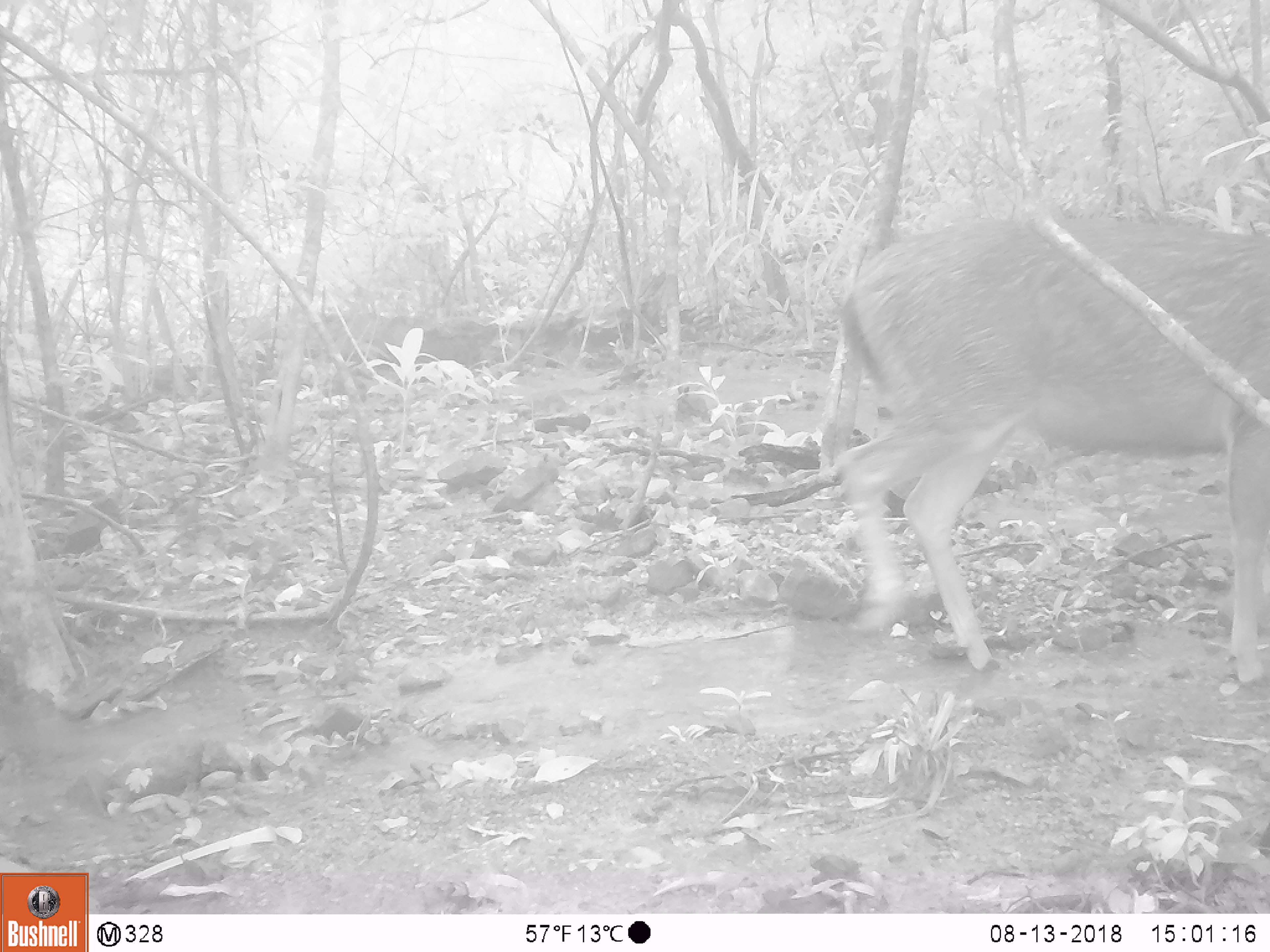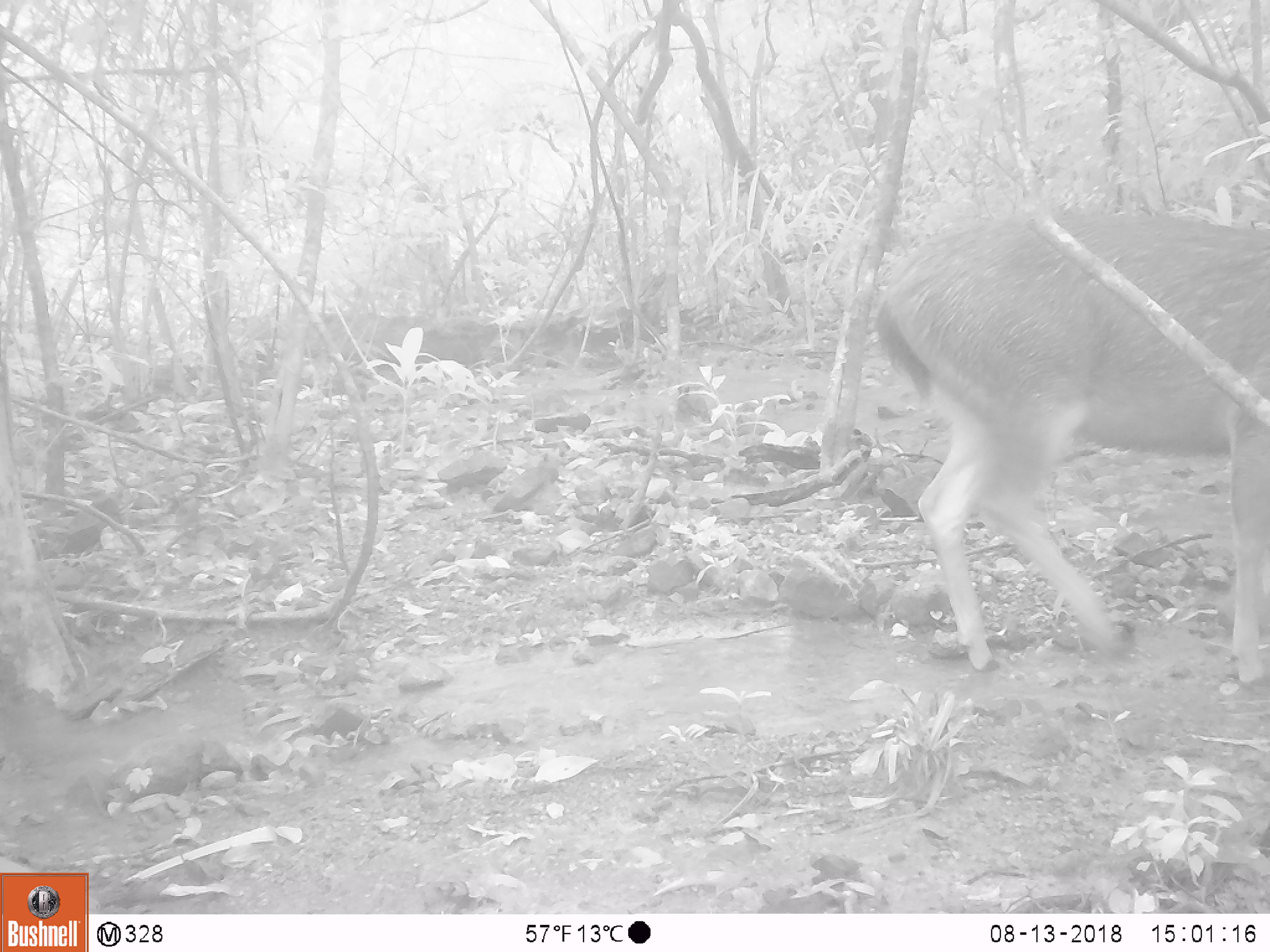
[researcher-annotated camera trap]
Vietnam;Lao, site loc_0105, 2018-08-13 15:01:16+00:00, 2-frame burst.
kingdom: Animalia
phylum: Chordata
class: Mammalia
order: Artiodactyla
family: Cervidae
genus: Rusa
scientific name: Rusa unicolor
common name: sambar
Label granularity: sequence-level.